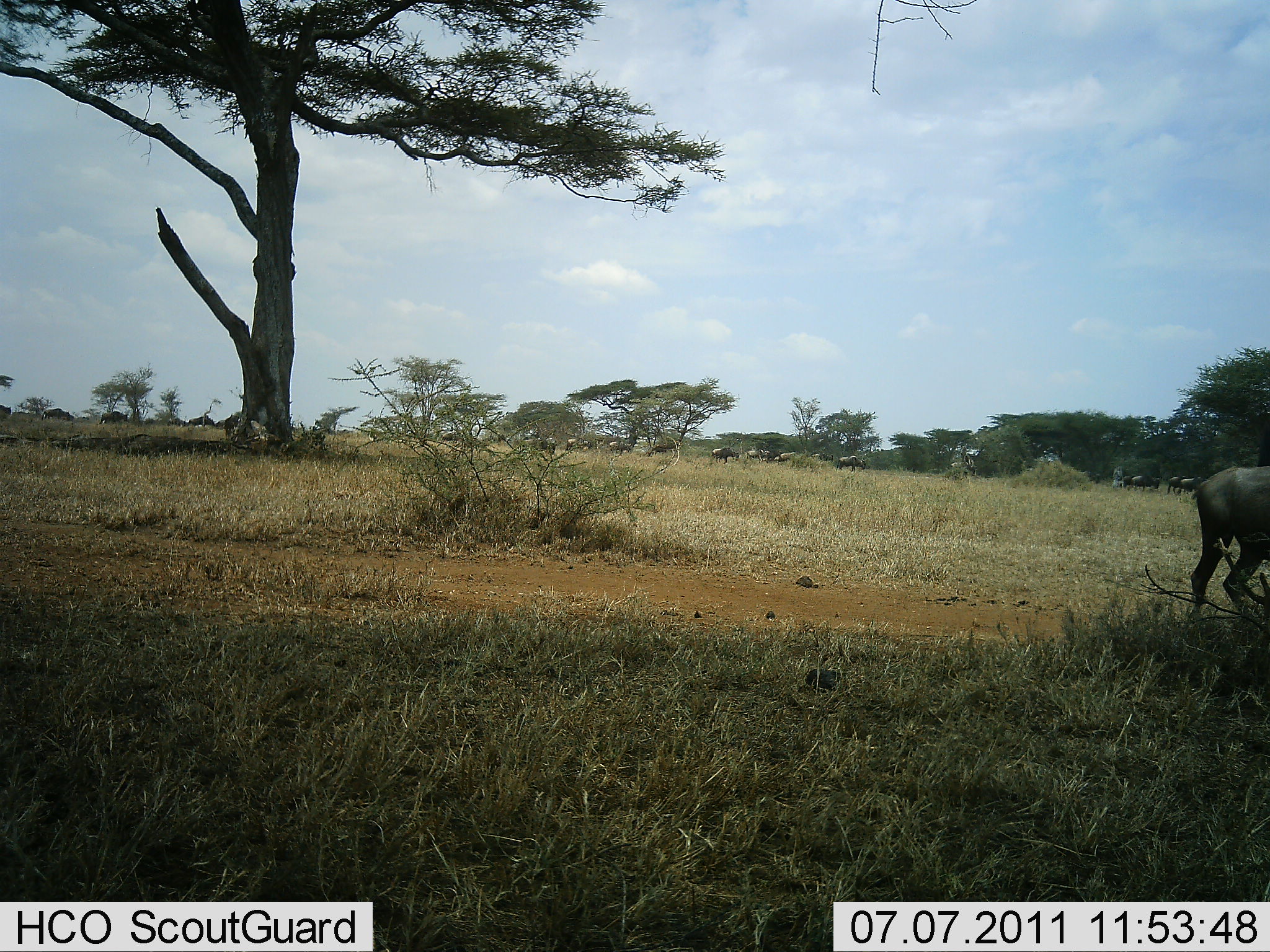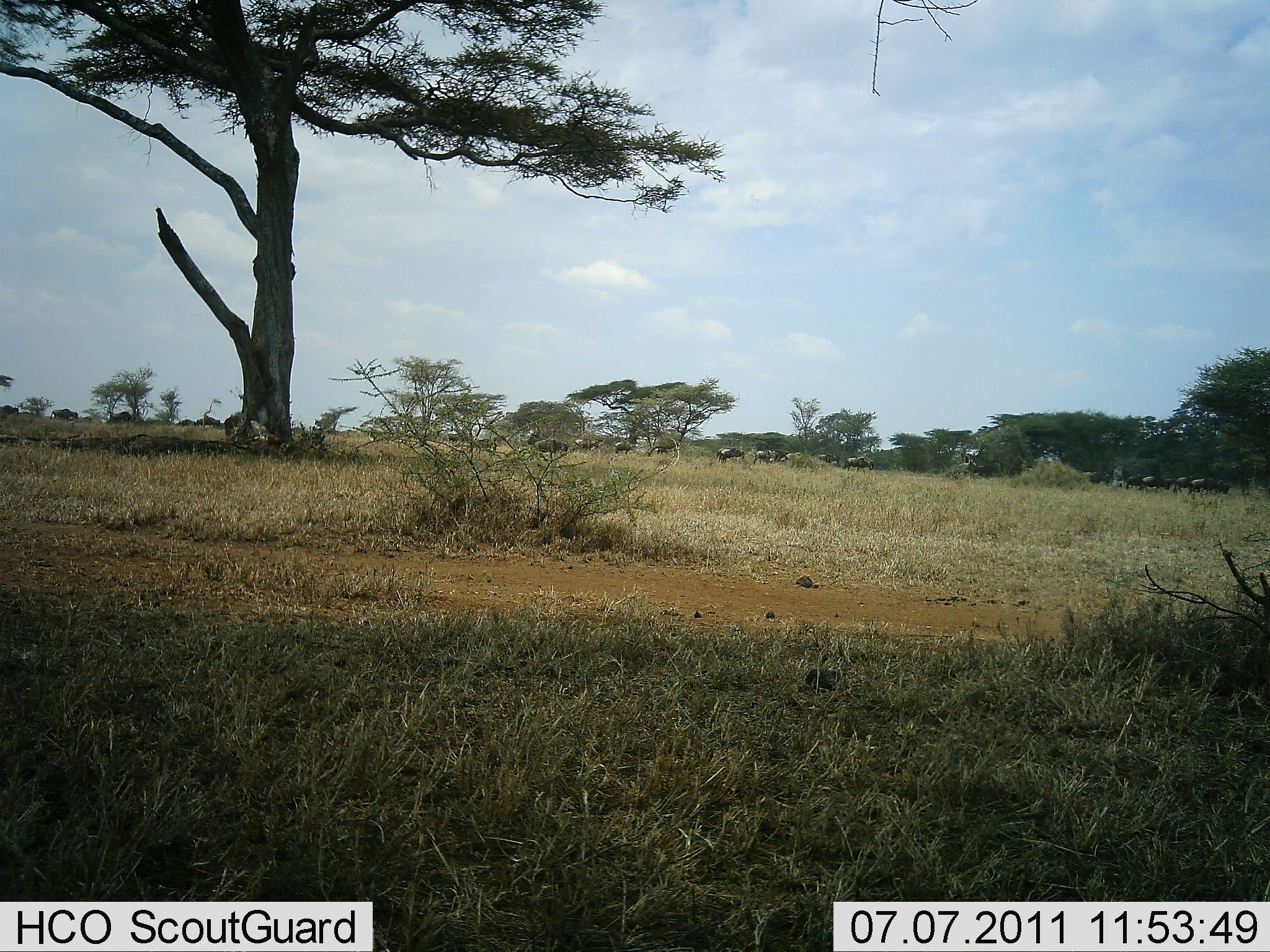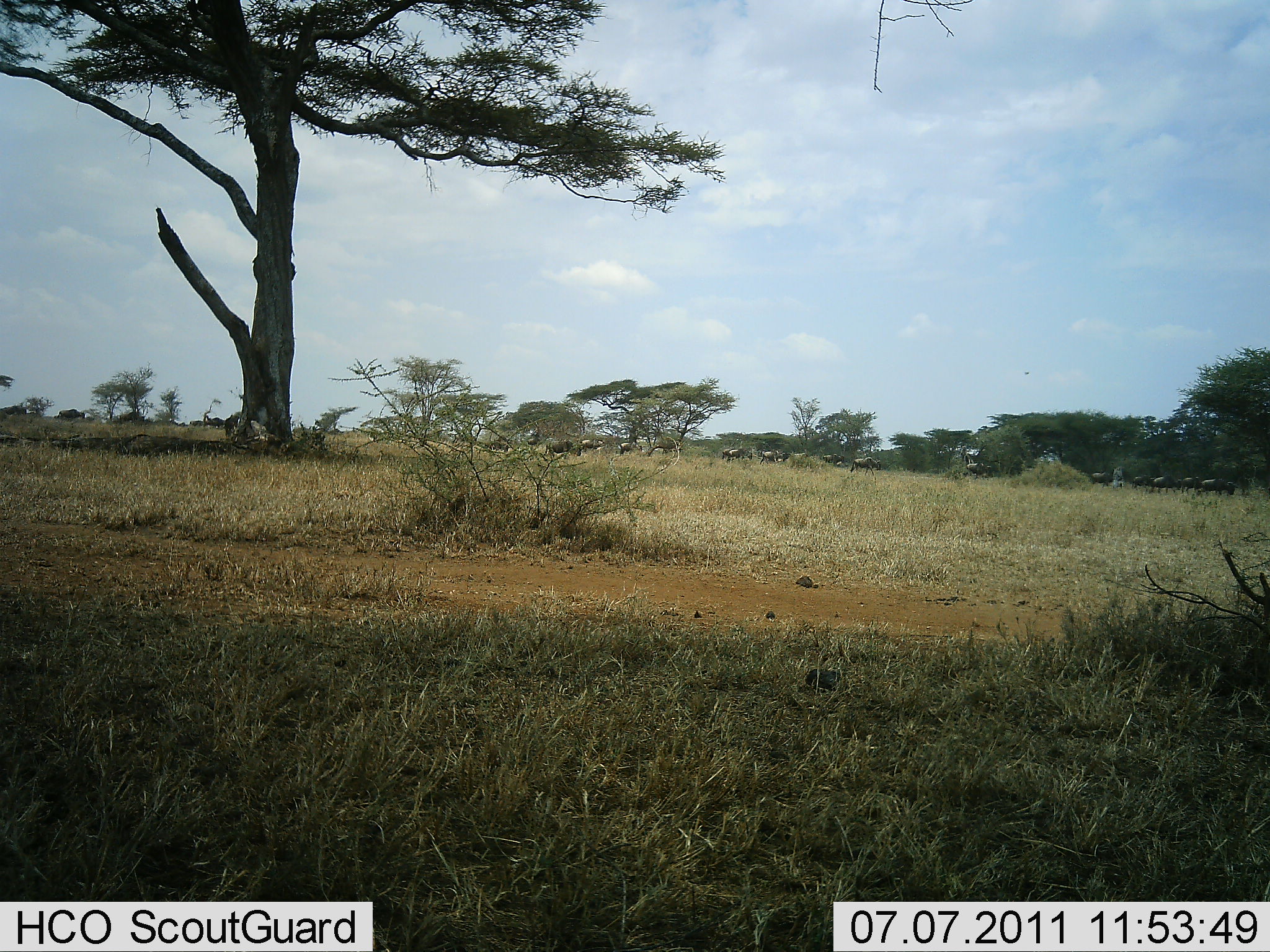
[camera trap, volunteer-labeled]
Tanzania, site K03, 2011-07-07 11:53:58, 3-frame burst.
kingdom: Animalia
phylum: Chordata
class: Mammalia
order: Artiodactyla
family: Bovidae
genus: Connochaetes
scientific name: Connochaetes taurinus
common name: blue wildebeest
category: wildebeest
Wildebeest (blue wildebeest) (Connochaetes taurinus), count 11-50. Behavior (volunteer vote fractions): standing 17%, resting 0%, moving 100%, interacting 0%. Young present (vote fraction): 0%. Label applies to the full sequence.